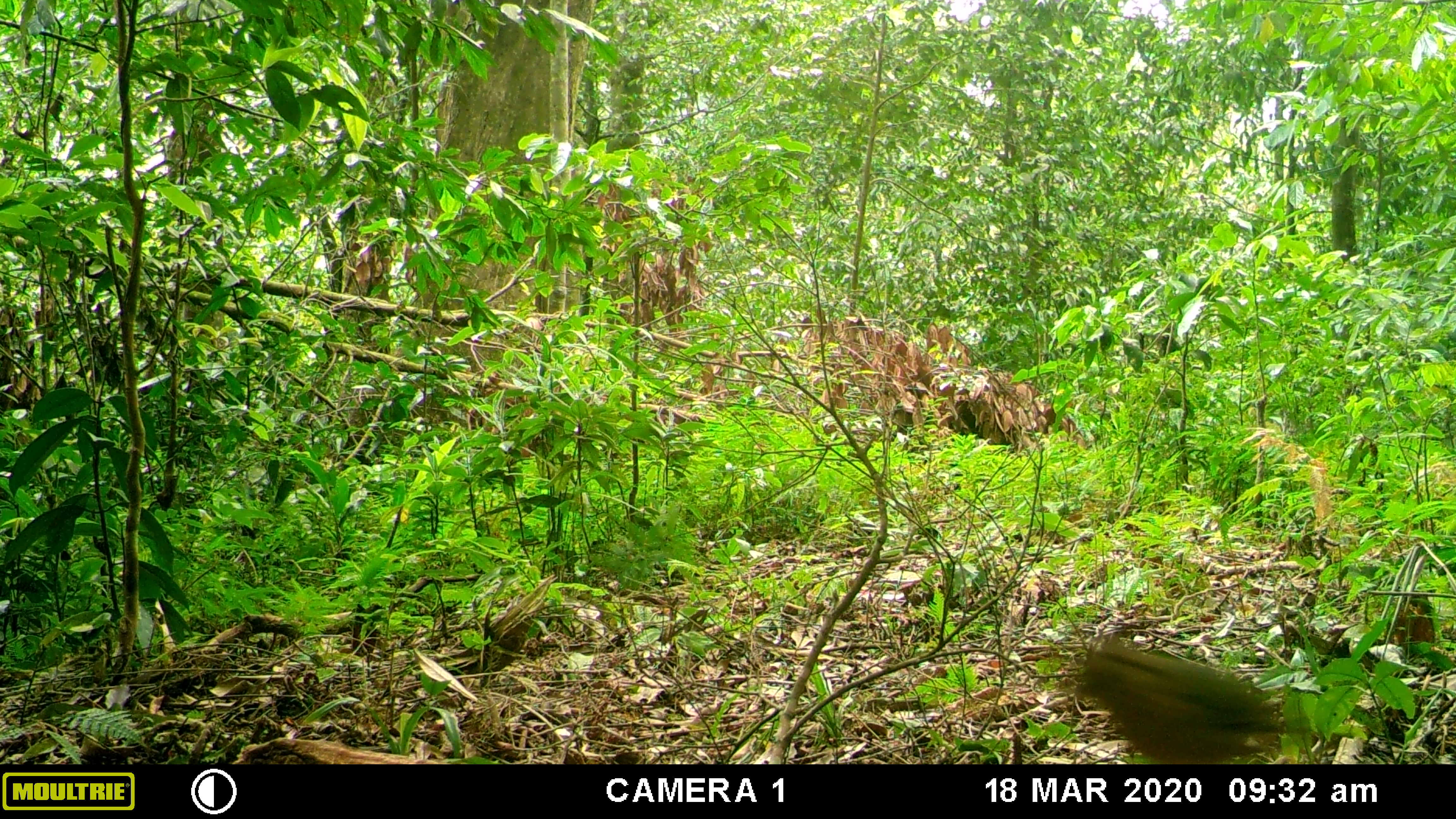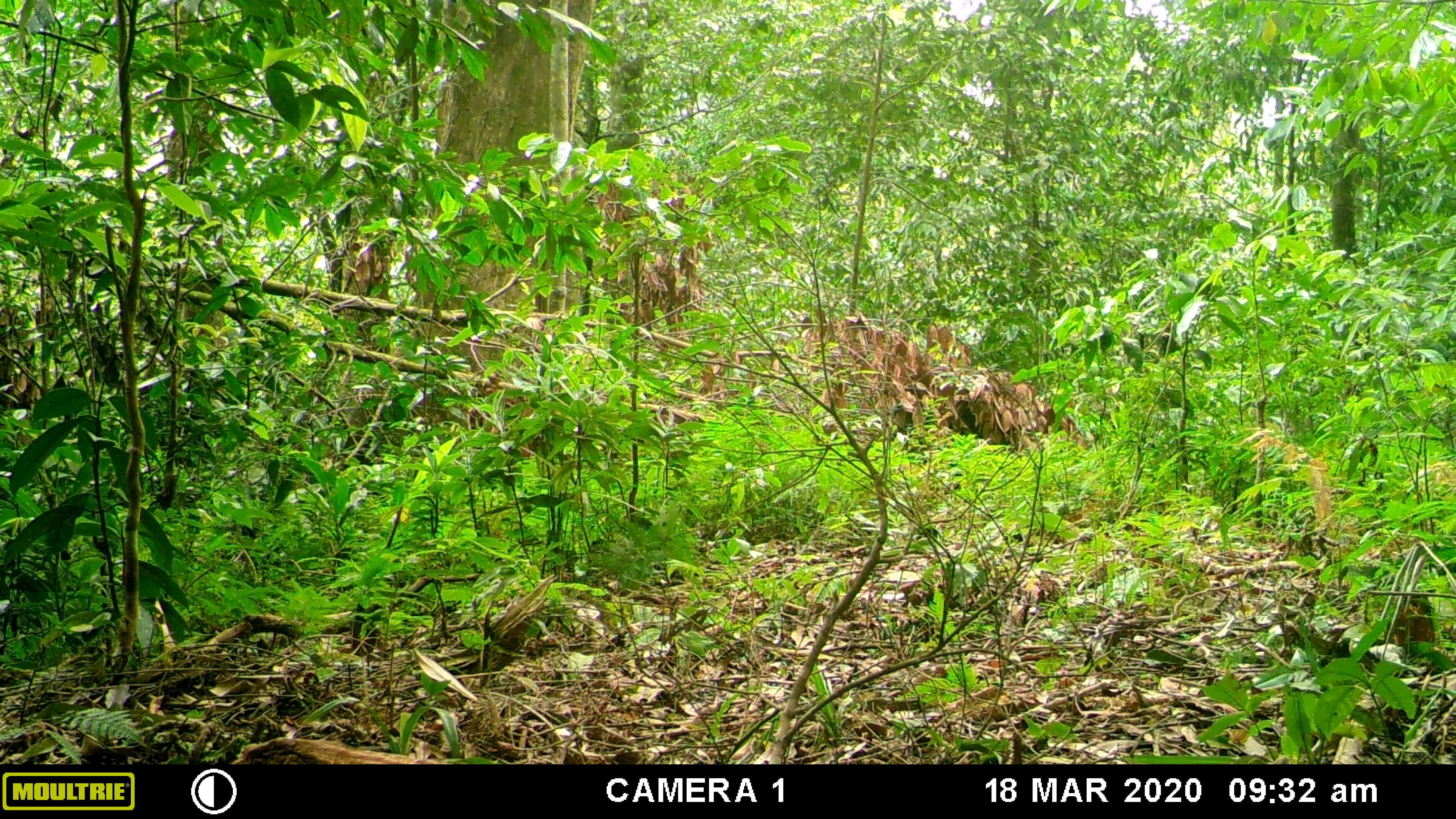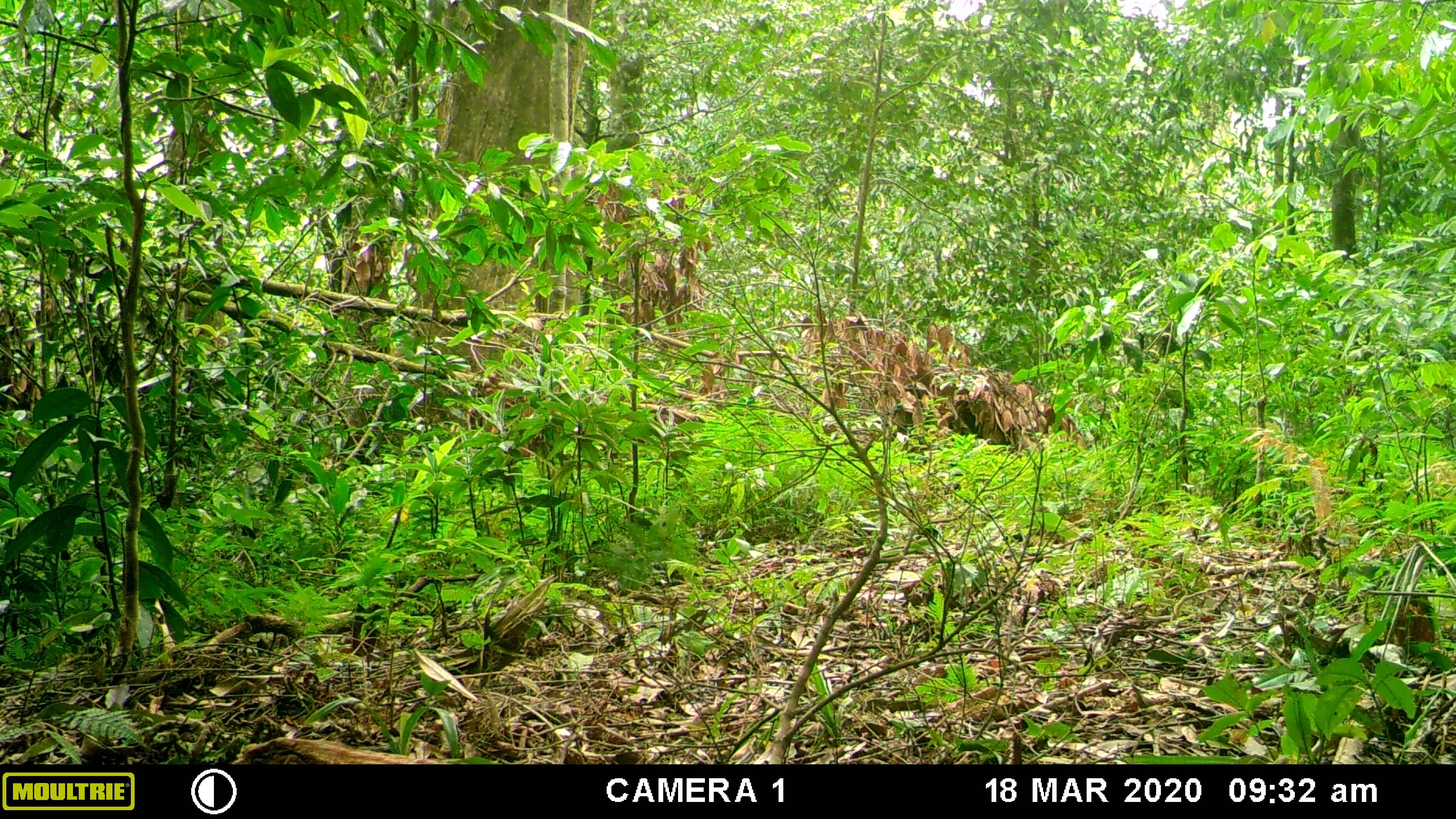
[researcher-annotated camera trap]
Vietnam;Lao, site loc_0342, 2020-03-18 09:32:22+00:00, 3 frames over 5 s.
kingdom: Animalia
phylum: Chordata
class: Aves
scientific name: Aves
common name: bird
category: unidentified bird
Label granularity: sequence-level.